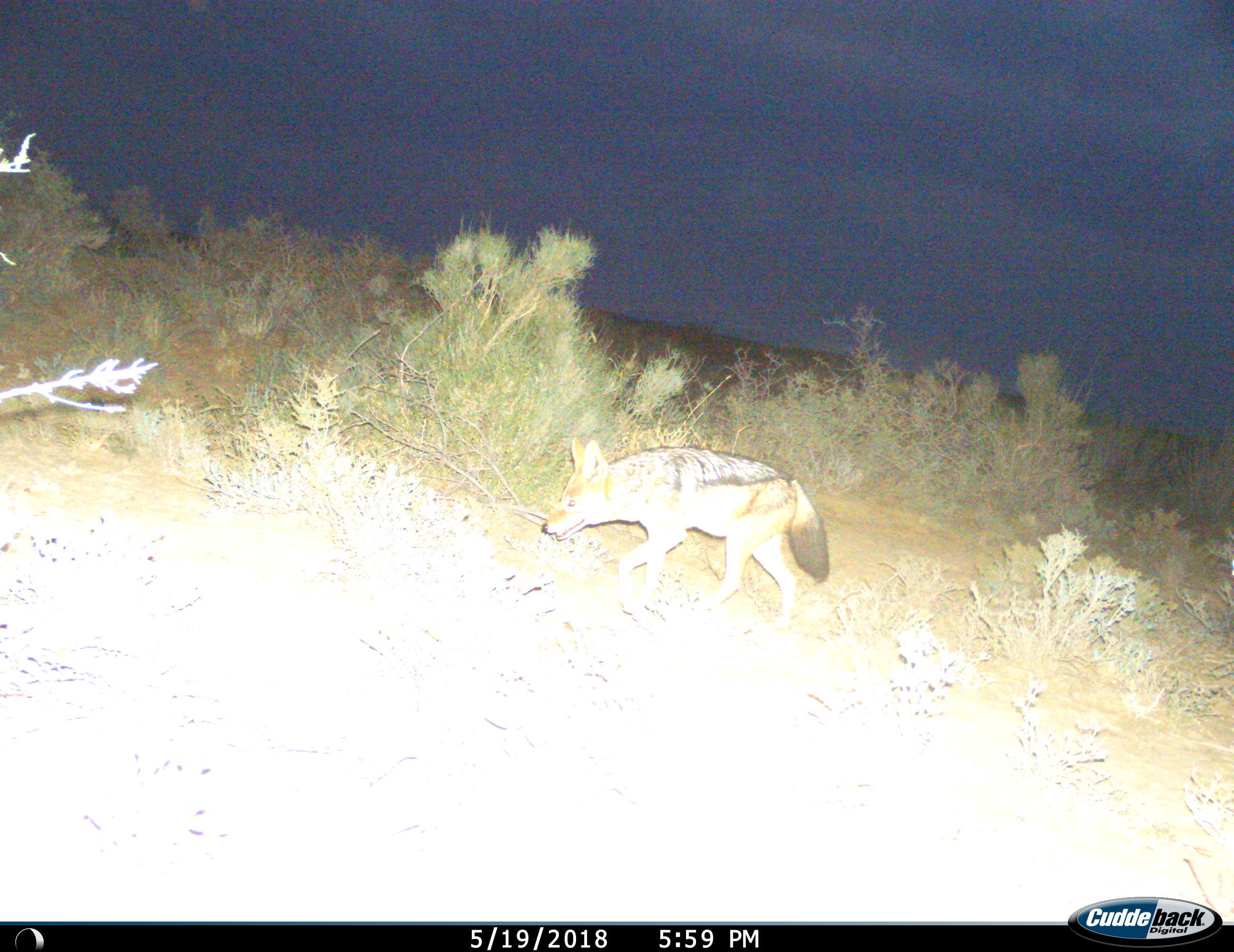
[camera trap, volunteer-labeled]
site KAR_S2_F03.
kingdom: Animalia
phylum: Chordata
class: Mammalia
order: Carnivora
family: Canidae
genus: Lupulella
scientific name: Lupulella mesomelas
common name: black-backed jackal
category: jackalblackbacked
Jackalblackbacked (black-backed jackal) (Lupulella mesomelas), count 1. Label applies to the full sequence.